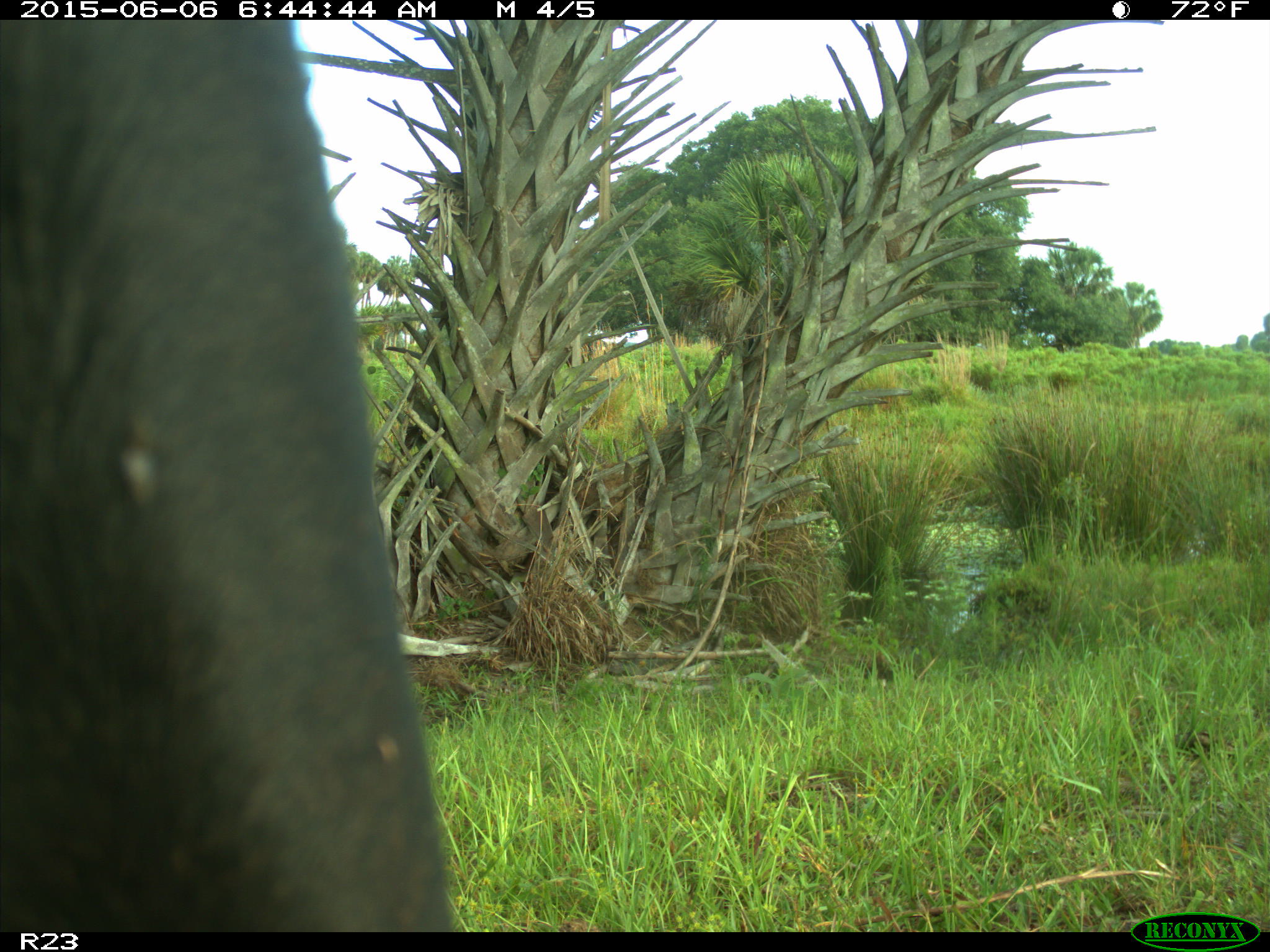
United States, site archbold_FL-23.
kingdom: Animalia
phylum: Chordata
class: Mammalia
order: Artiodactyla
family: Bovidae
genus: Bos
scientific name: Bos taurus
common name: domestic cow